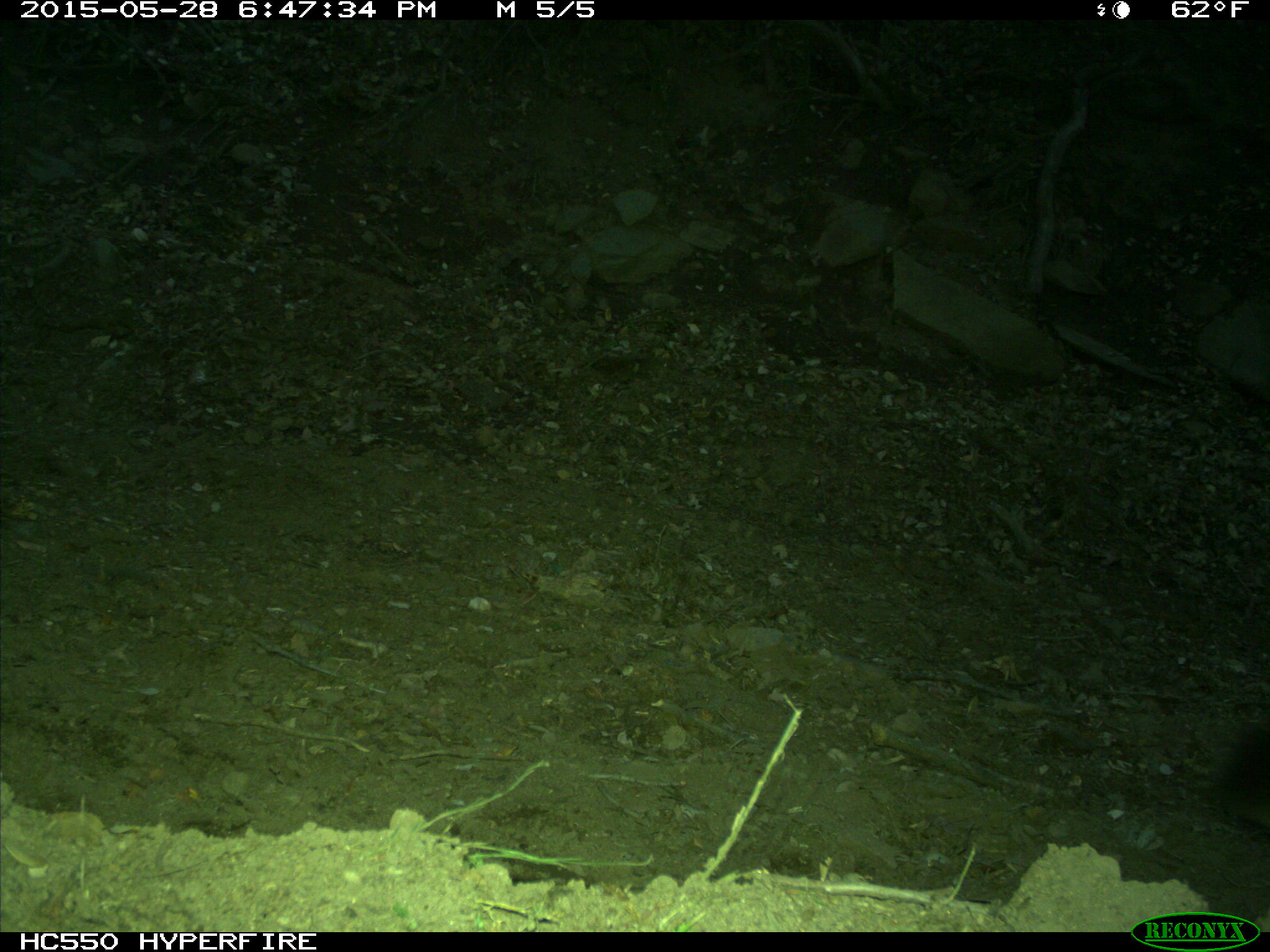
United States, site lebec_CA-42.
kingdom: Animalia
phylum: Chordata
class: Mammalia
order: Carnivora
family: Felidae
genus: Puma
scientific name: Puma concolor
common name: mountain lion